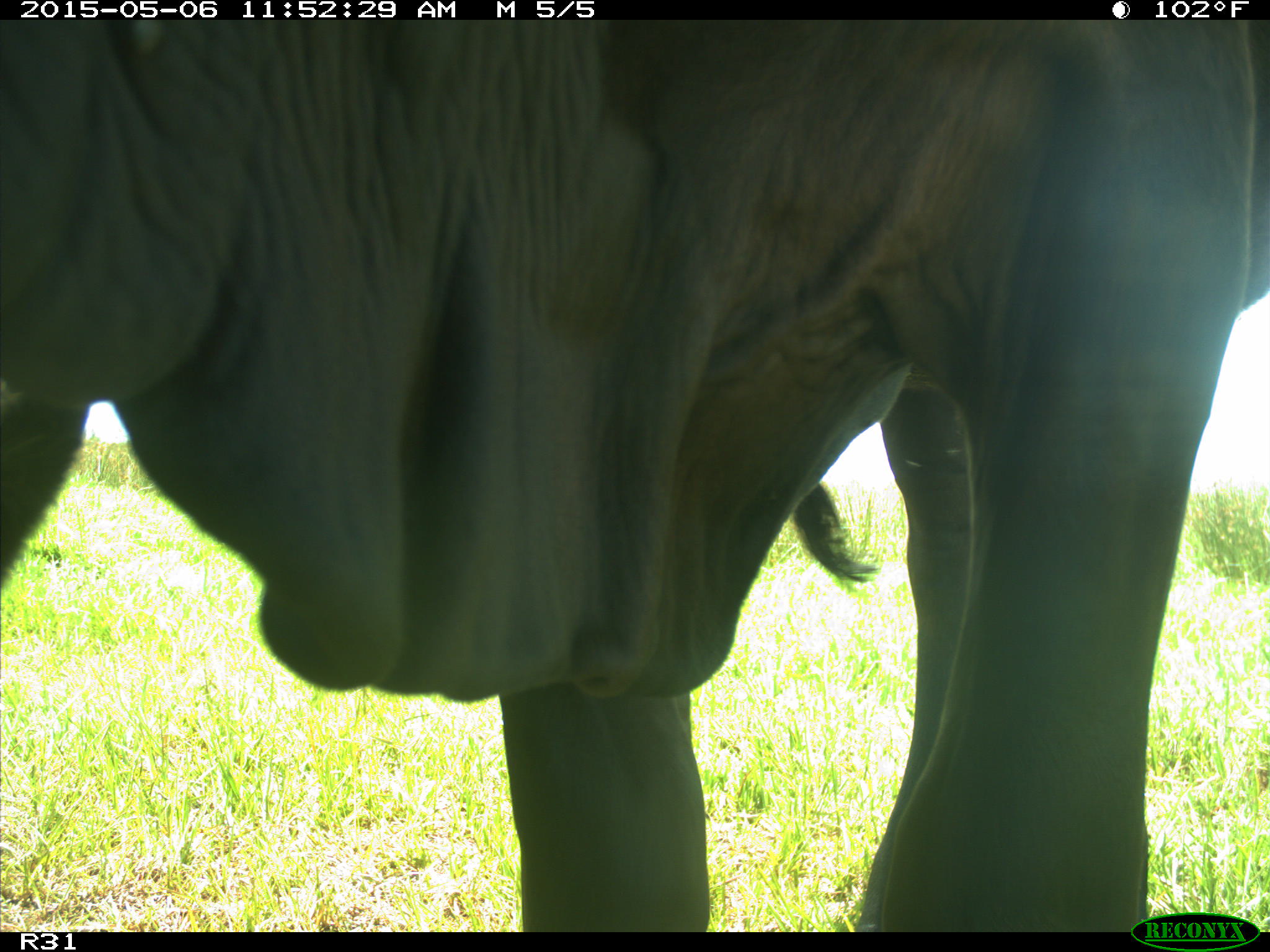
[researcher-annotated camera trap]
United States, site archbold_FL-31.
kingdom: Animalia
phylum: Chordata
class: Mammalia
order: Artiodactyla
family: Bovidae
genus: Bos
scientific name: Bos taurus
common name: domestic cow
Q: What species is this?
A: Bos taurus (domestic cow).